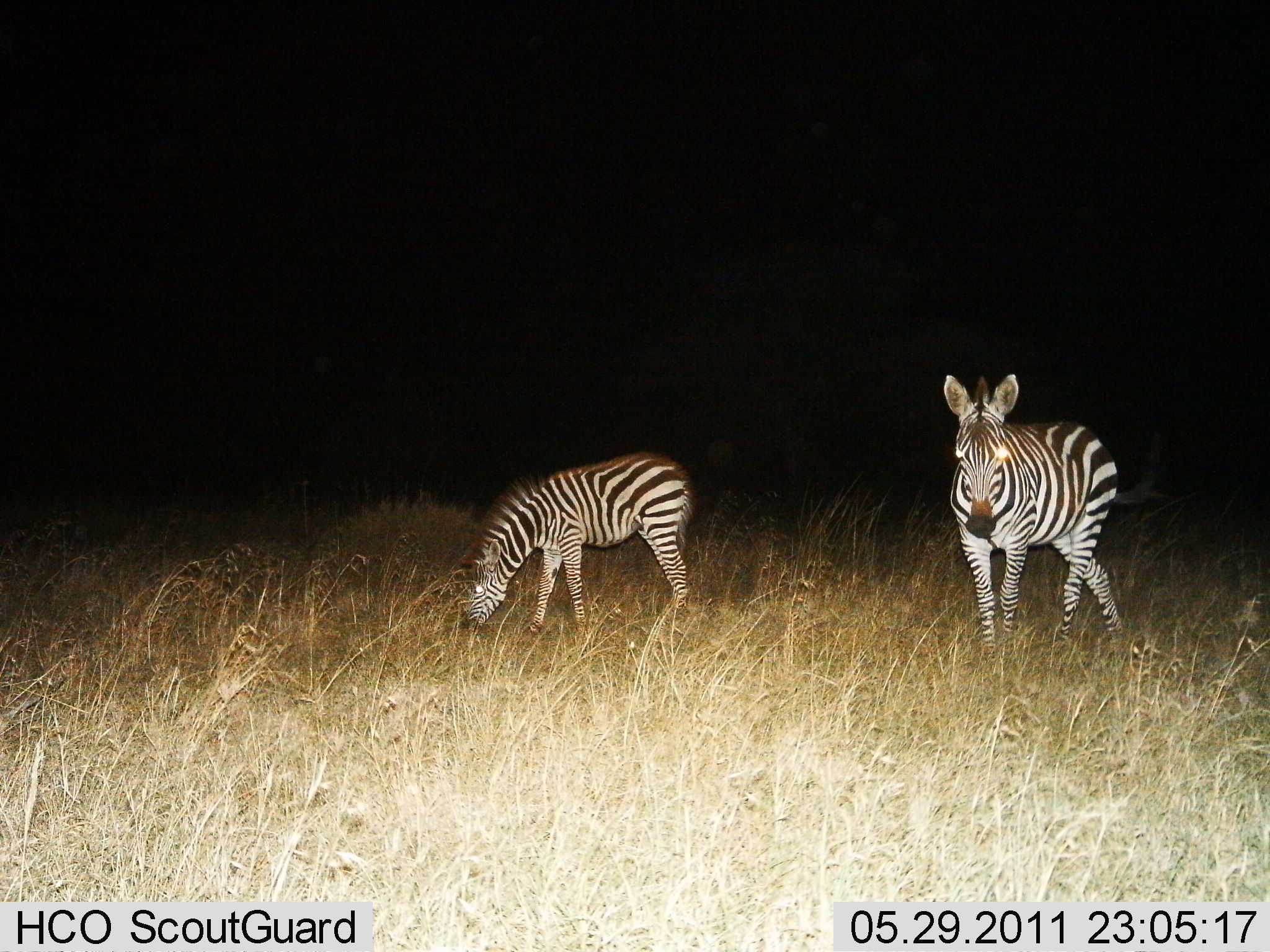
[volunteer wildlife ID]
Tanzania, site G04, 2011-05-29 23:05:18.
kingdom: Animalia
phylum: Chordata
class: Mammalia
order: Perissodactyla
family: Equidae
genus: Equus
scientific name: Equus quagga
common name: plains zebra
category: zebra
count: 2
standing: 71%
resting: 0%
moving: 0%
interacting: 0%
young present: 21%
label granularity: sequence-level